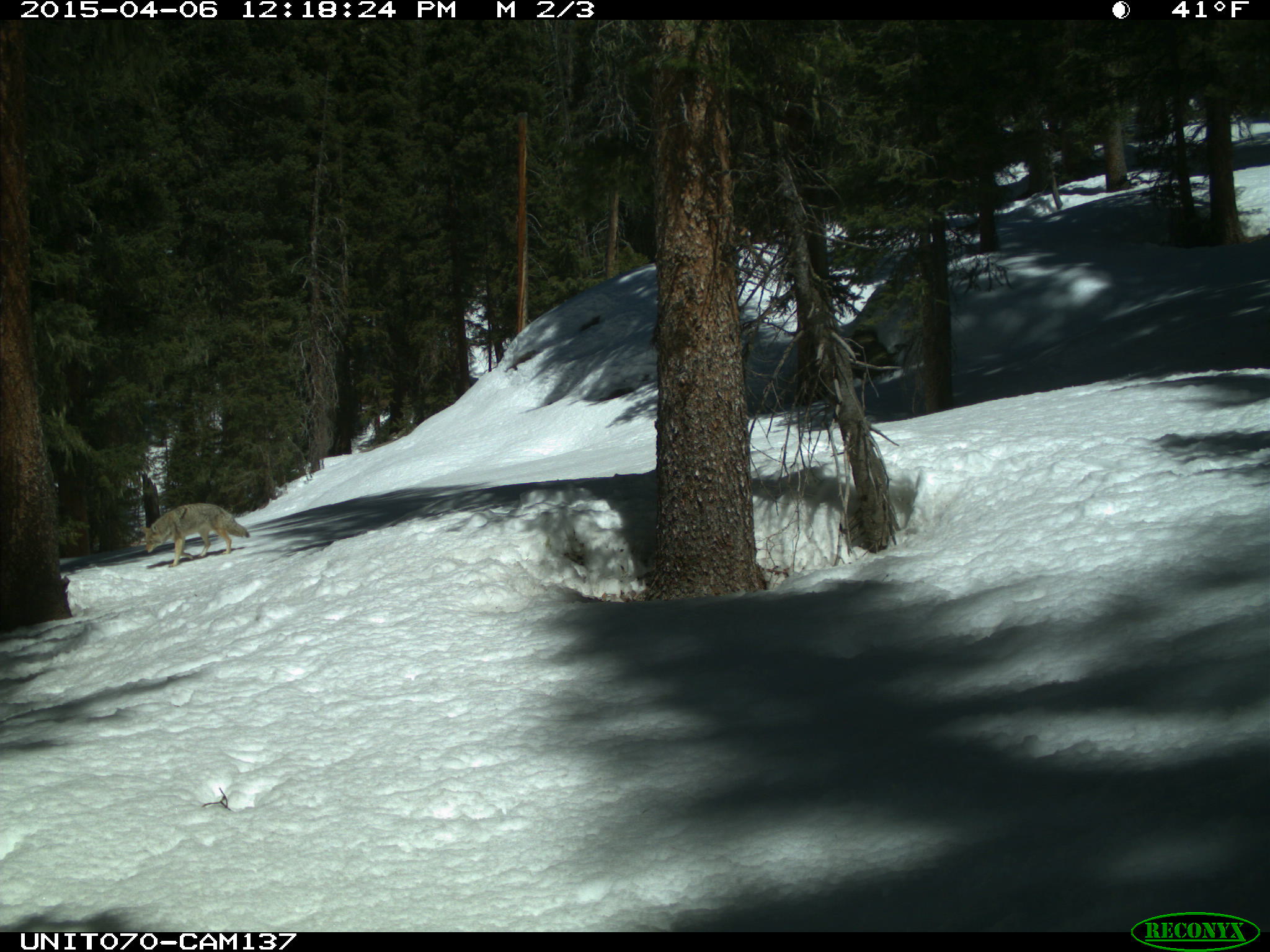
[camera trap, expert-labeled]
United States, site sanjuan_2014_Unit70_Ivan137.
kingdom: Animalia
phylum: Chordata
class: Mammalia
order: Carnivora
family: Canidae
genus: Canis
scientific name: Canis latrans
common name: coyote